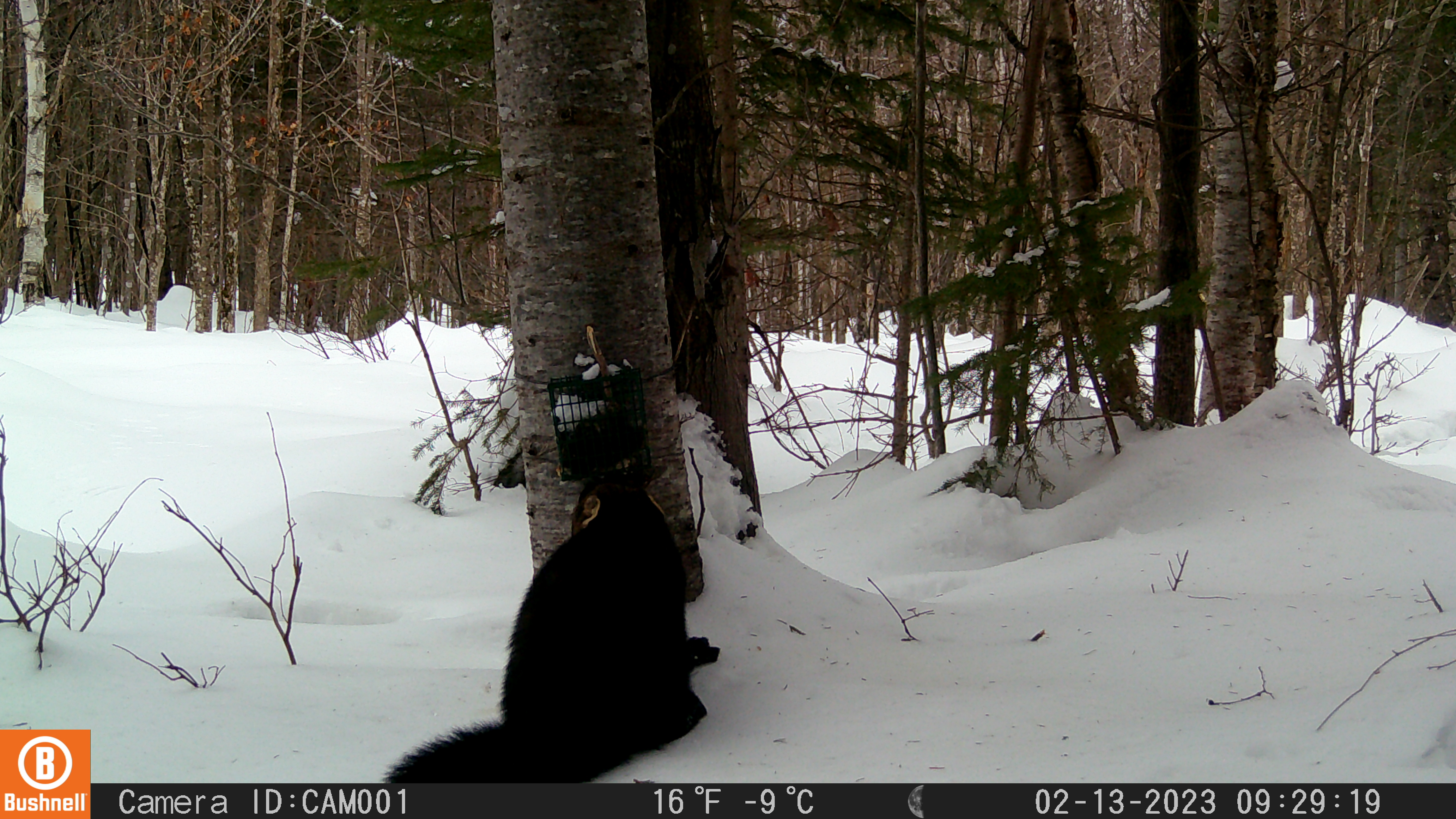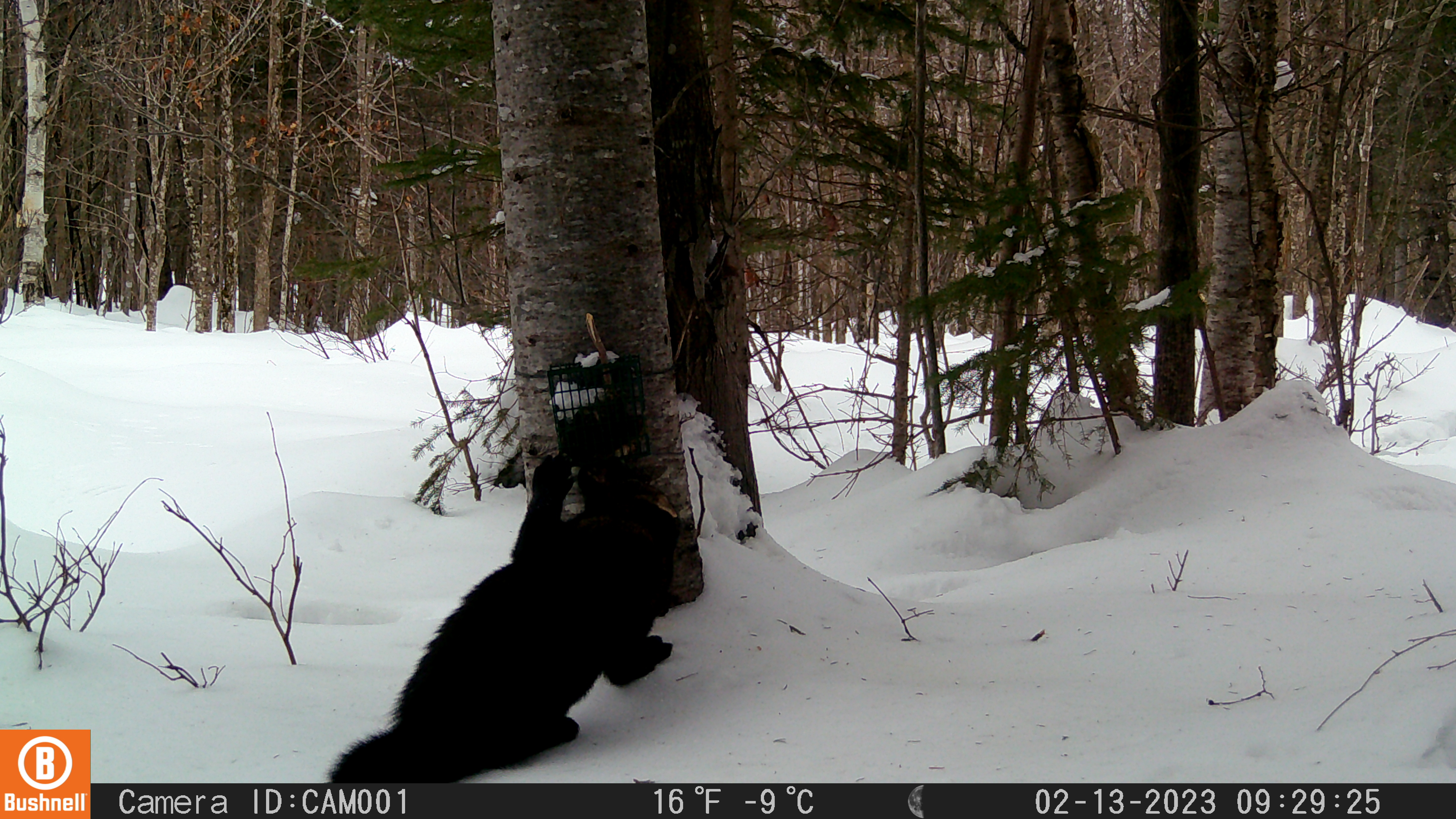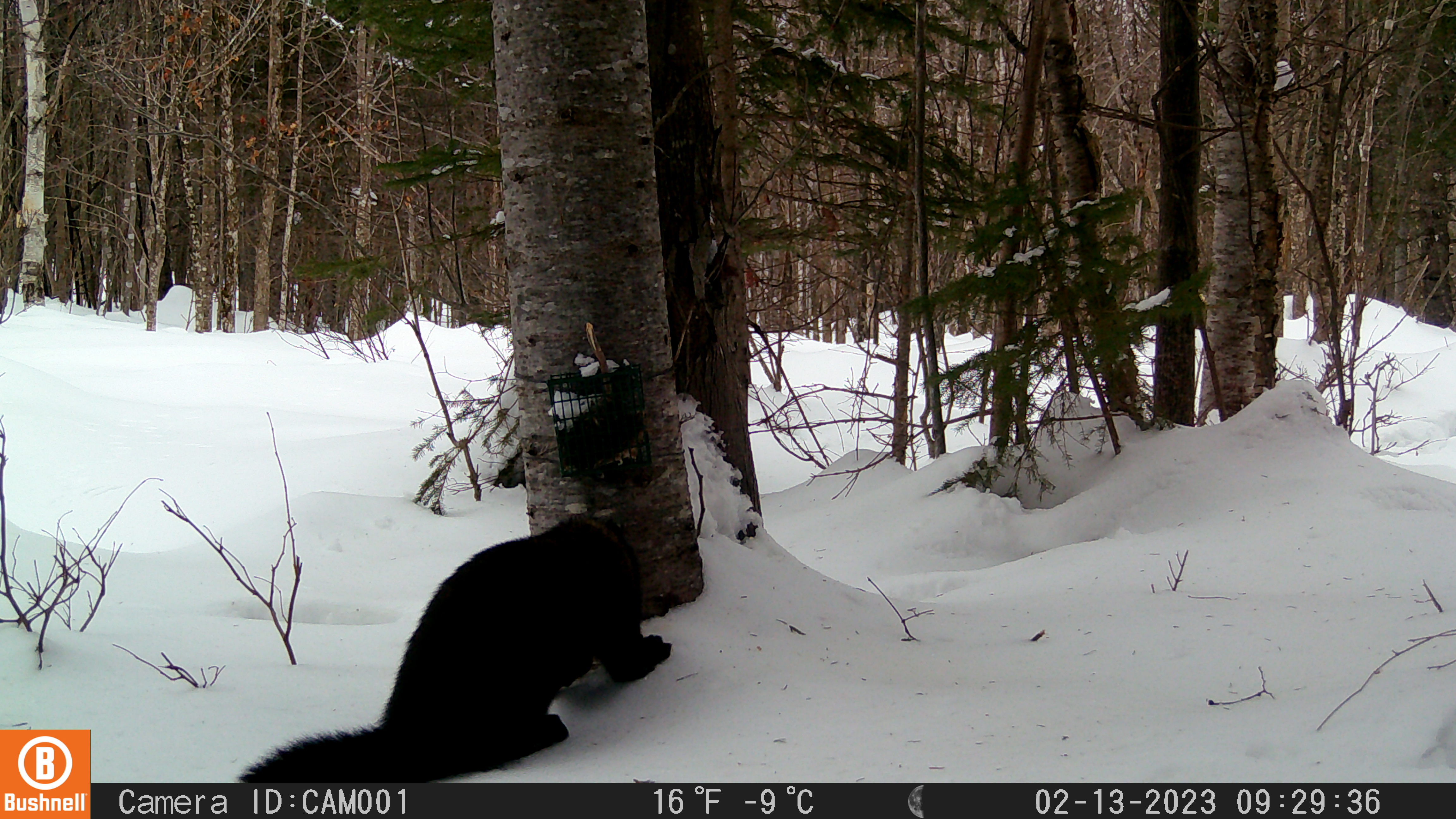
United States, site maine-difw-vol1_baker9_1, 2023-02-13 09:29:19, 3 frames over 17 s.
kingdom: Animalia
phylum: Chordata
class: Mammalia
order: Carnivora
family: Mustelidae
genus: Pekania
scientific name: Pekania pennanti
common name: fisher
Fisher (Pekania pennanti).